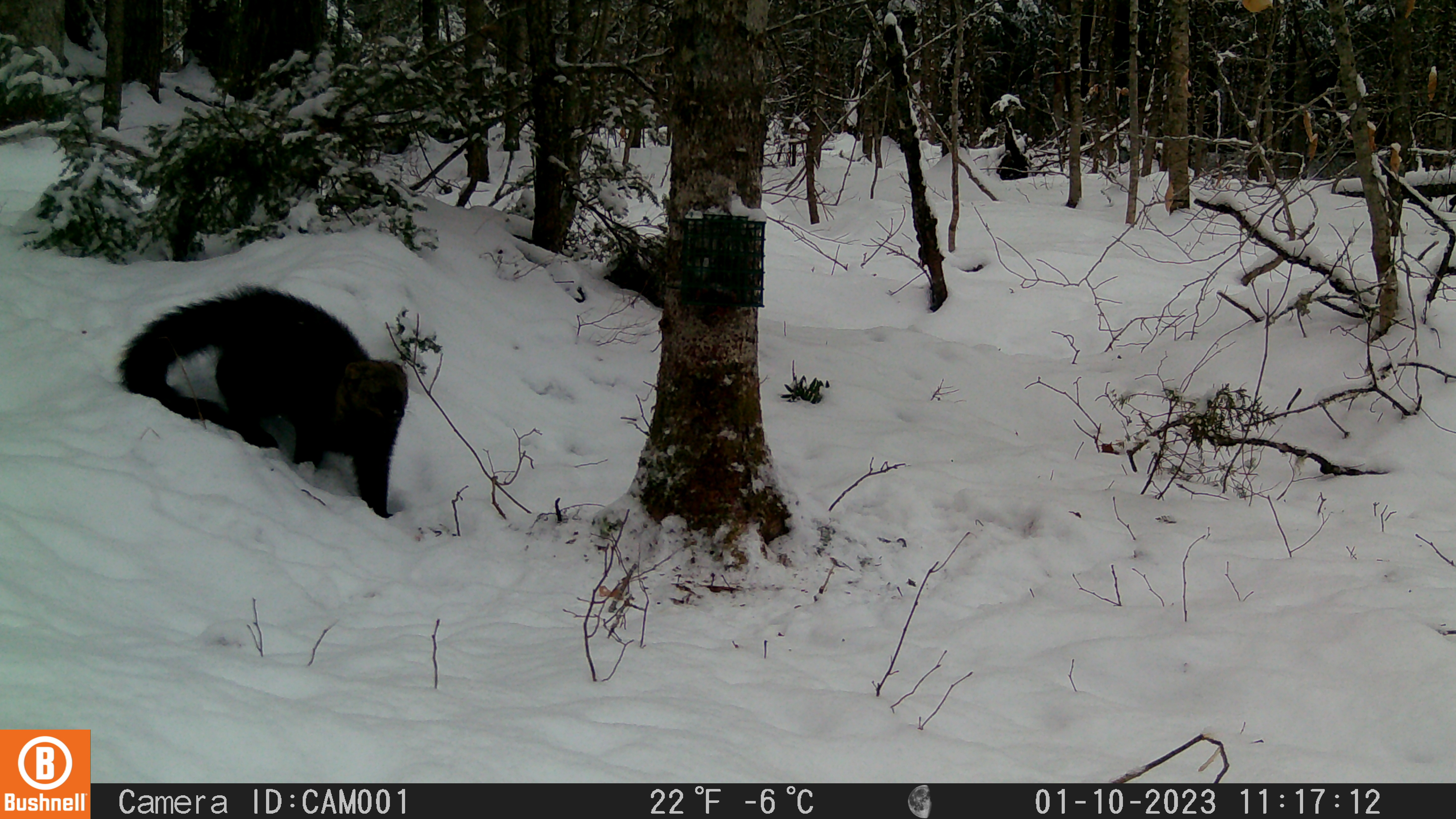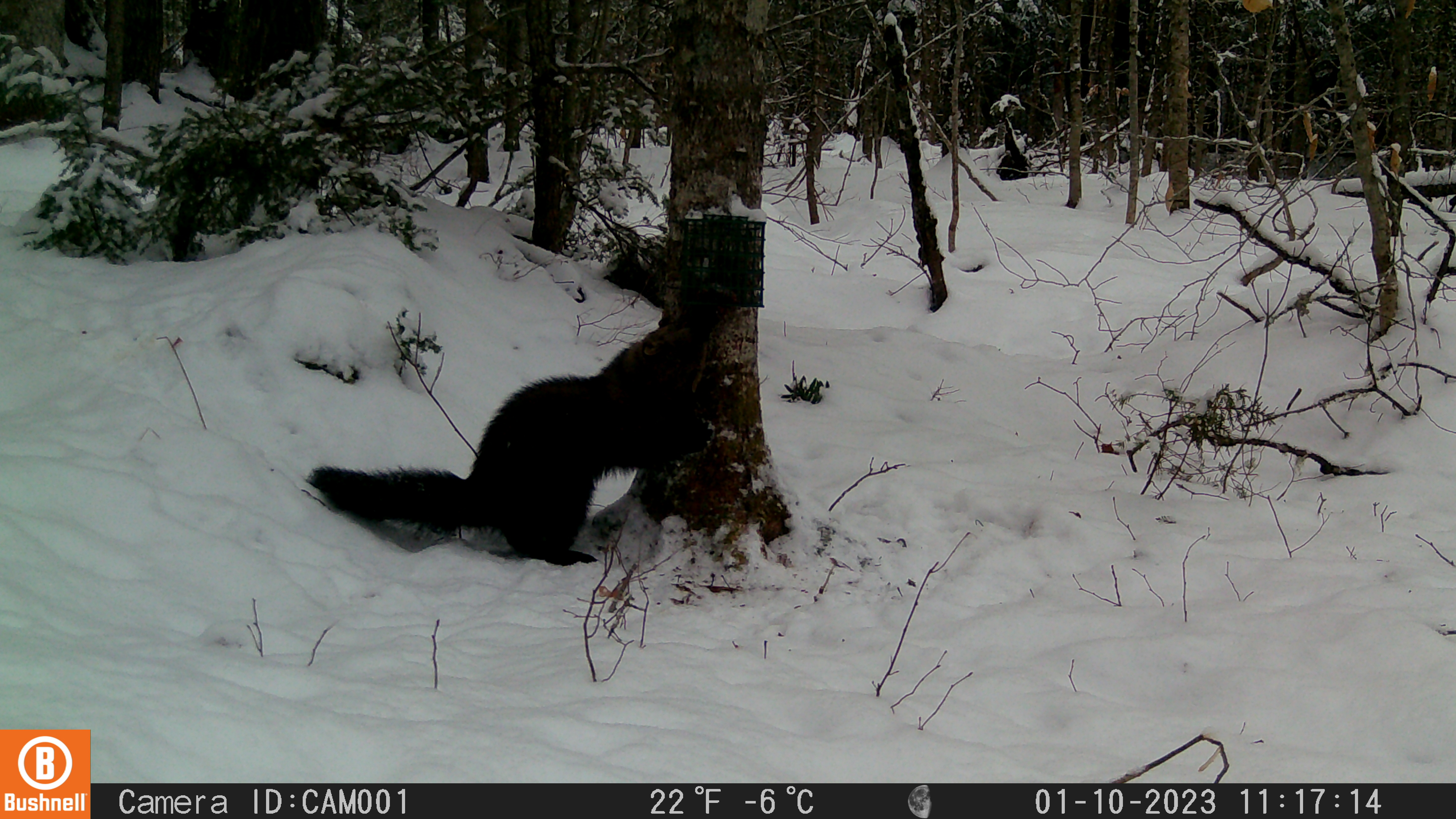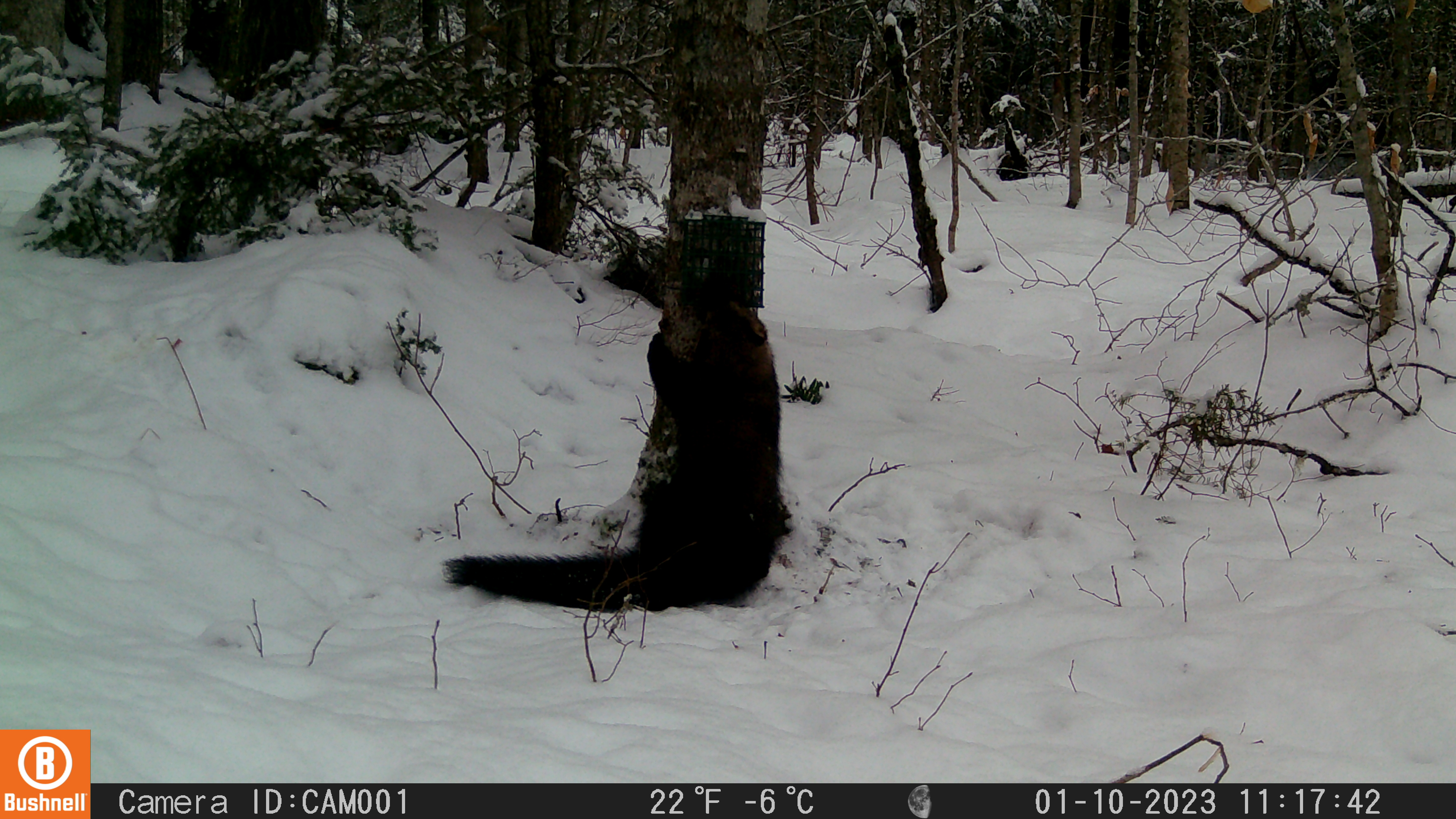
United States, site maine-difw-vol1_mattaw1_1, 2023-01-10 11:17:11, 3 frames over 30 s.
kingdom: Animalia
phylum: Chordata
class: Mammalia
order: Carnivora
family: Mustelidae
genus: Pekania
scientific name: Pekania pennanti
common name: fisher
Fisher (Pekania pennanti).